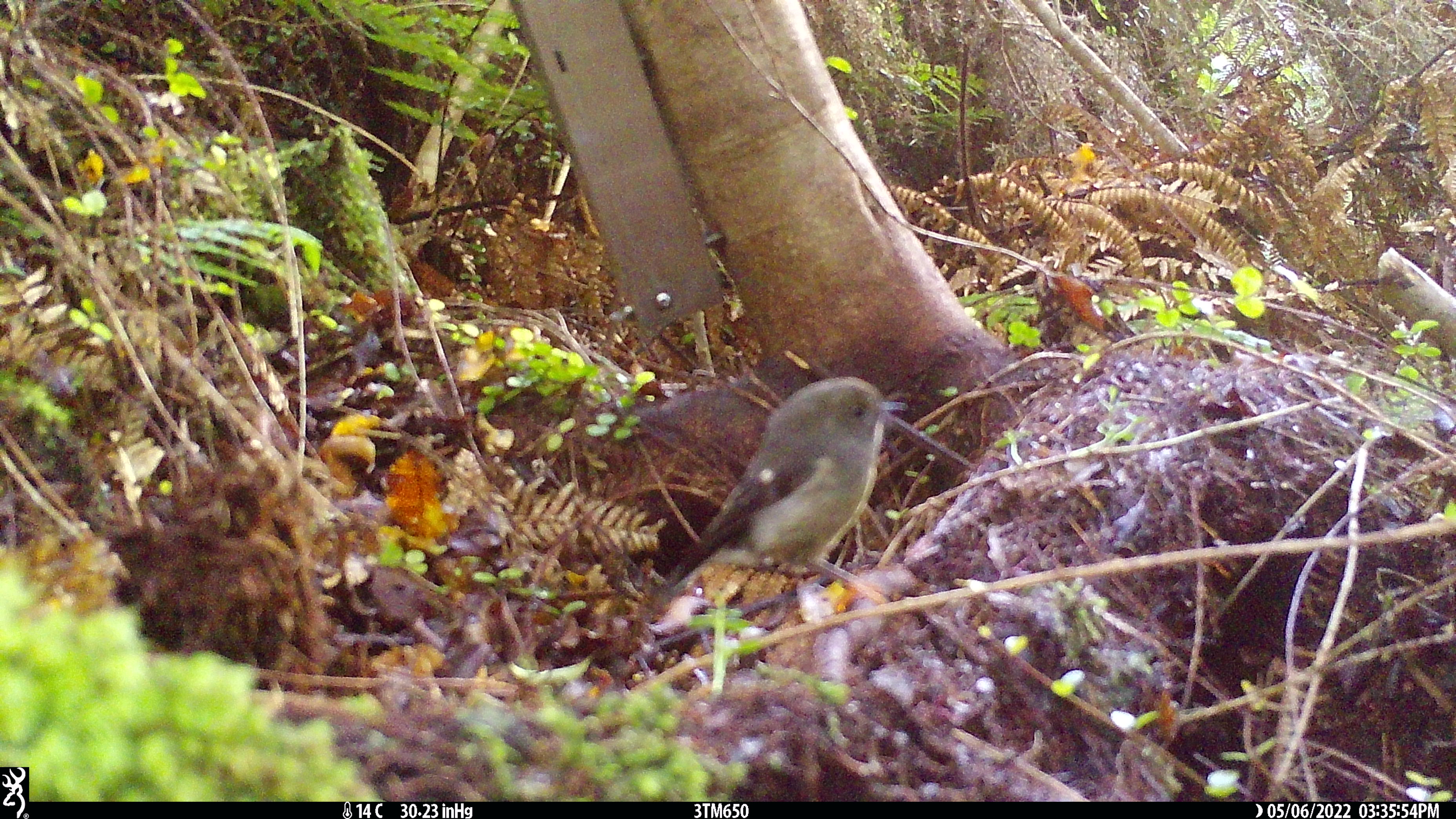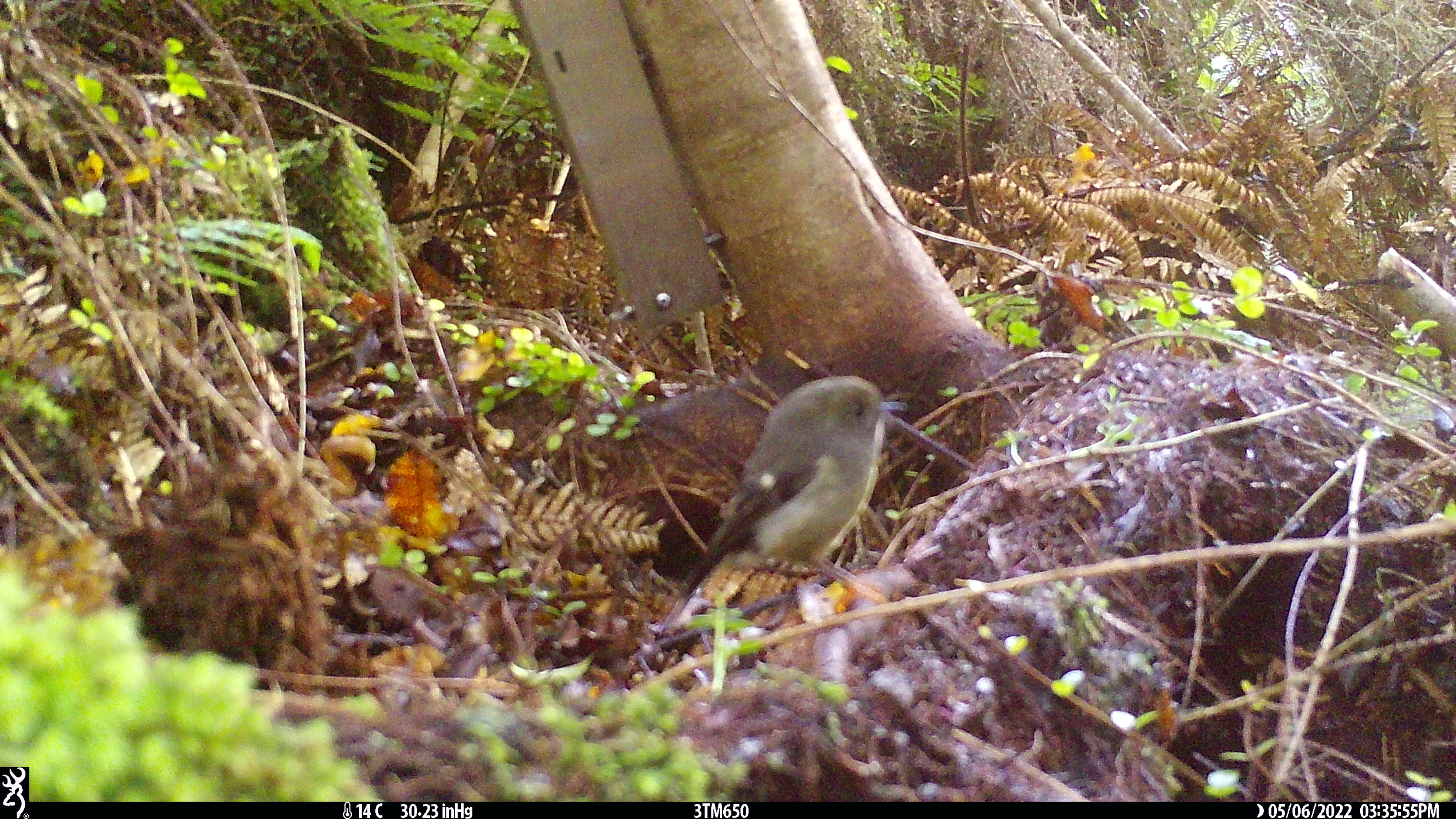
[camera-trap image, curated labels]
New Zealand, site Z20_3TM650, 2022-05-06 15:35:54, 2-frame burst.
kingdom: Animalia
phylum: Chordata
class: Aves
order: Passeriformes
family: Petroicidae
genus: Petroica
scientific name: Petroica macrocephala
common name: tomtit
Tomtit (Petroica macrocephala).